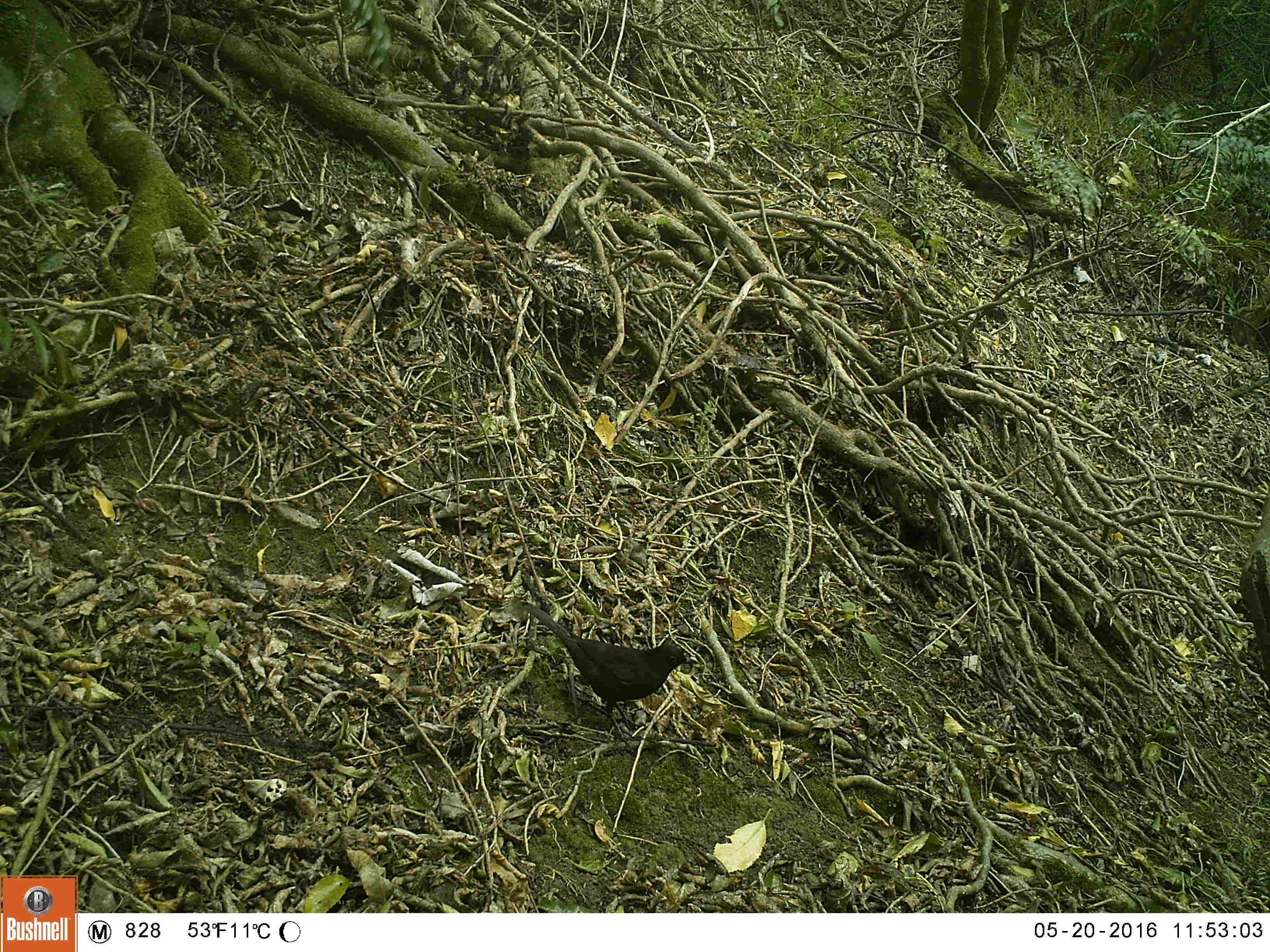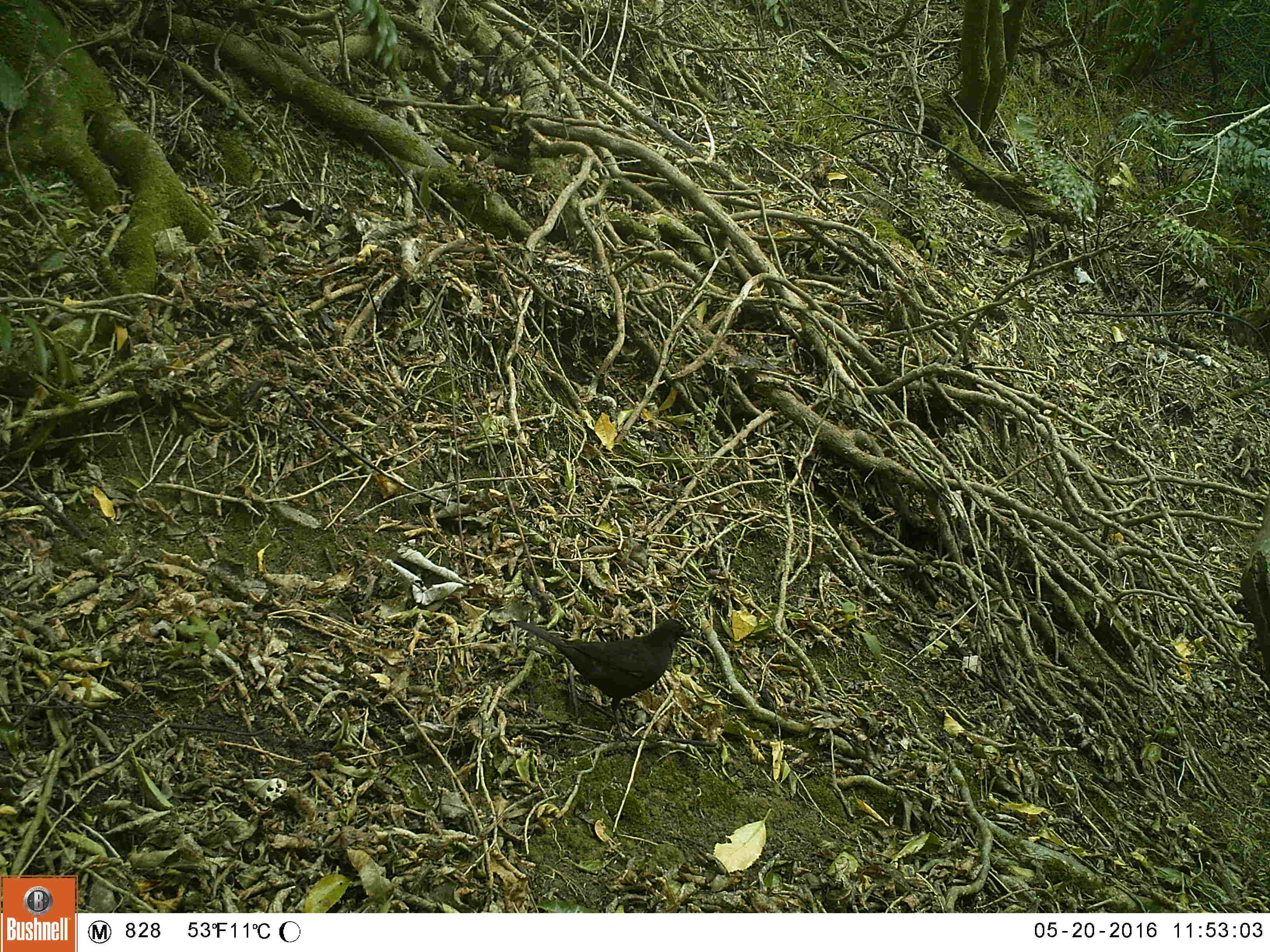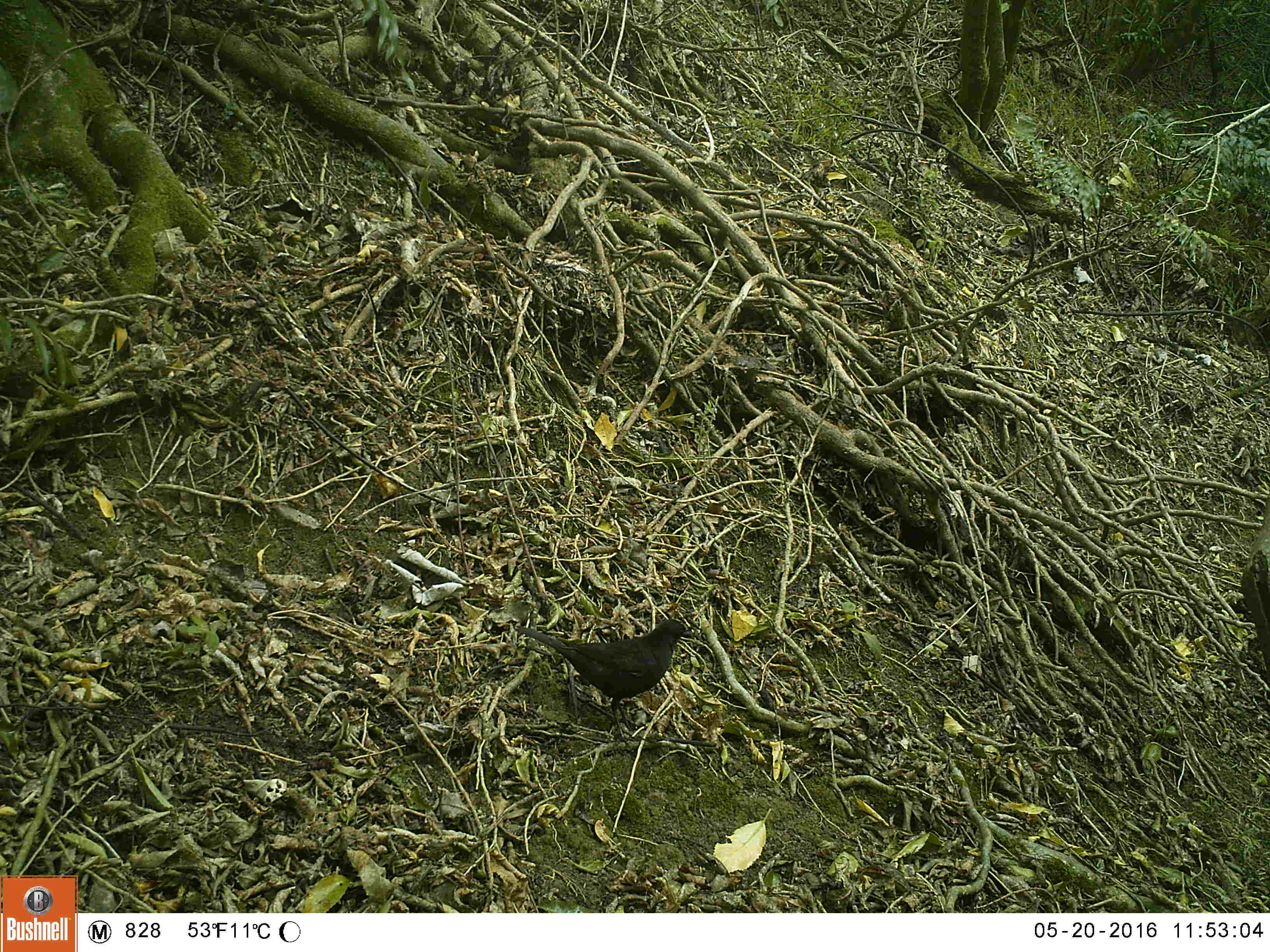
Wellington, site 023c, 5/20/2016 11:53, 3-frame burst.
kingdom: Animalia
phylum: Chordata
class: Aves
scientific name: Aves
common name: bird